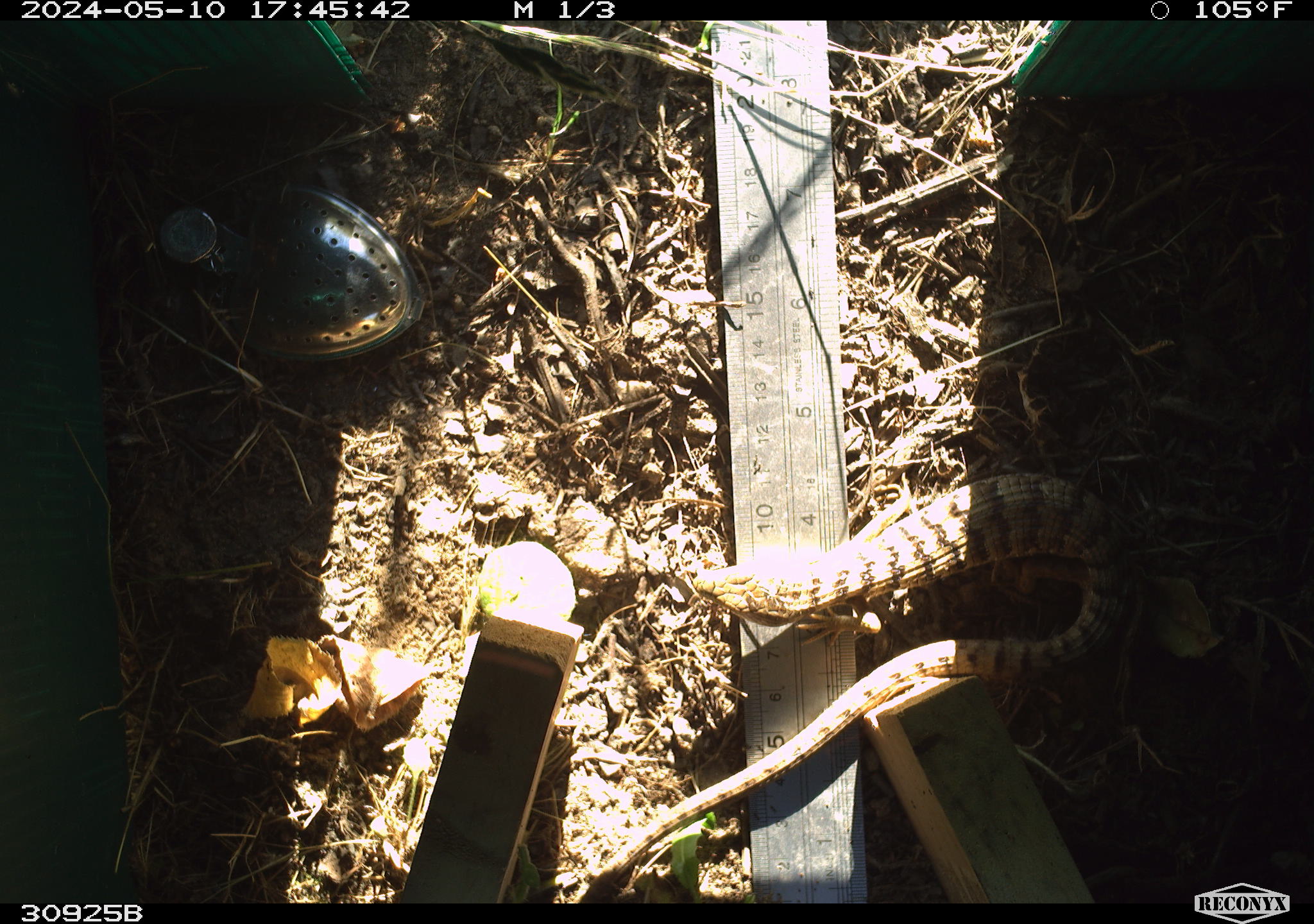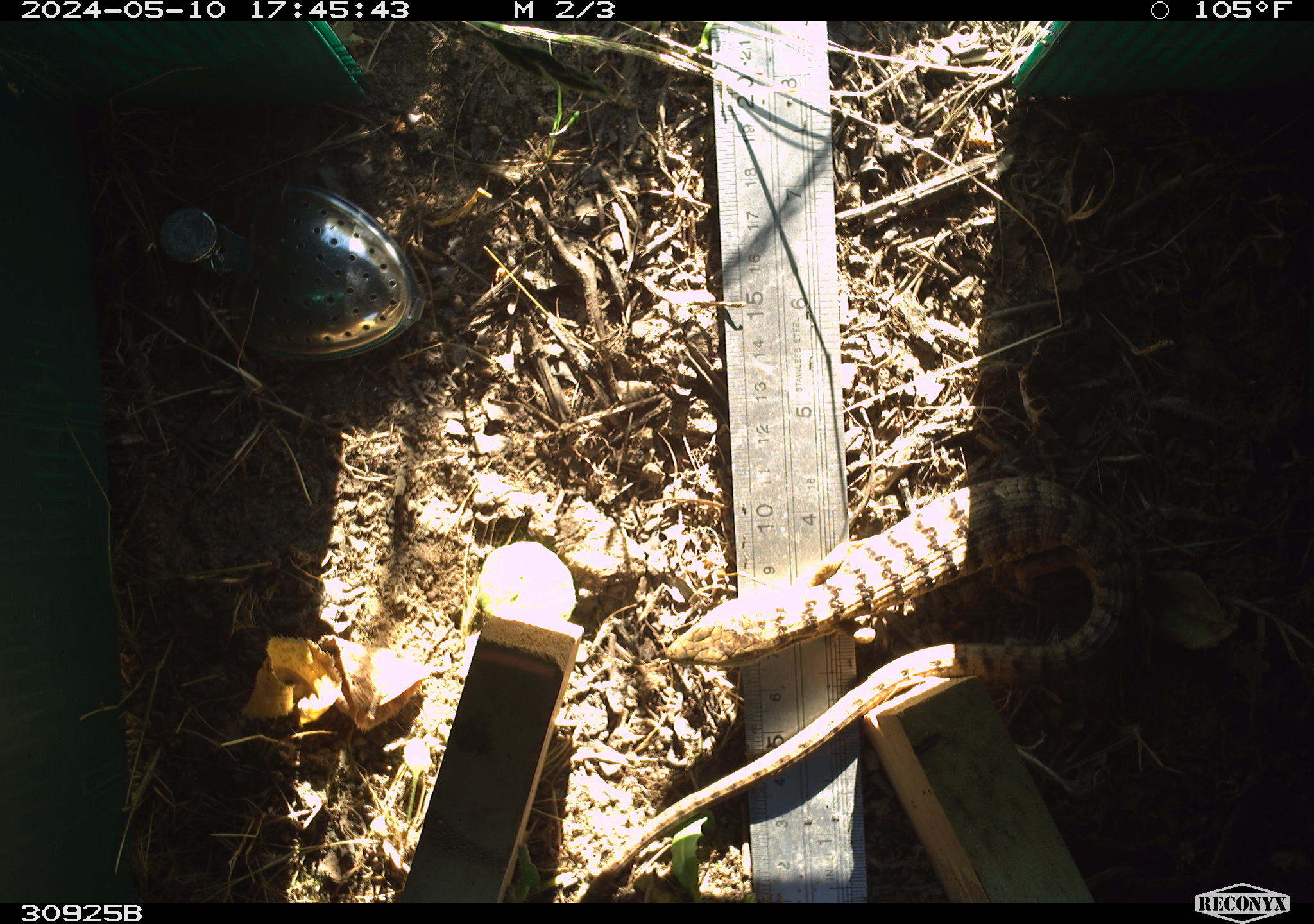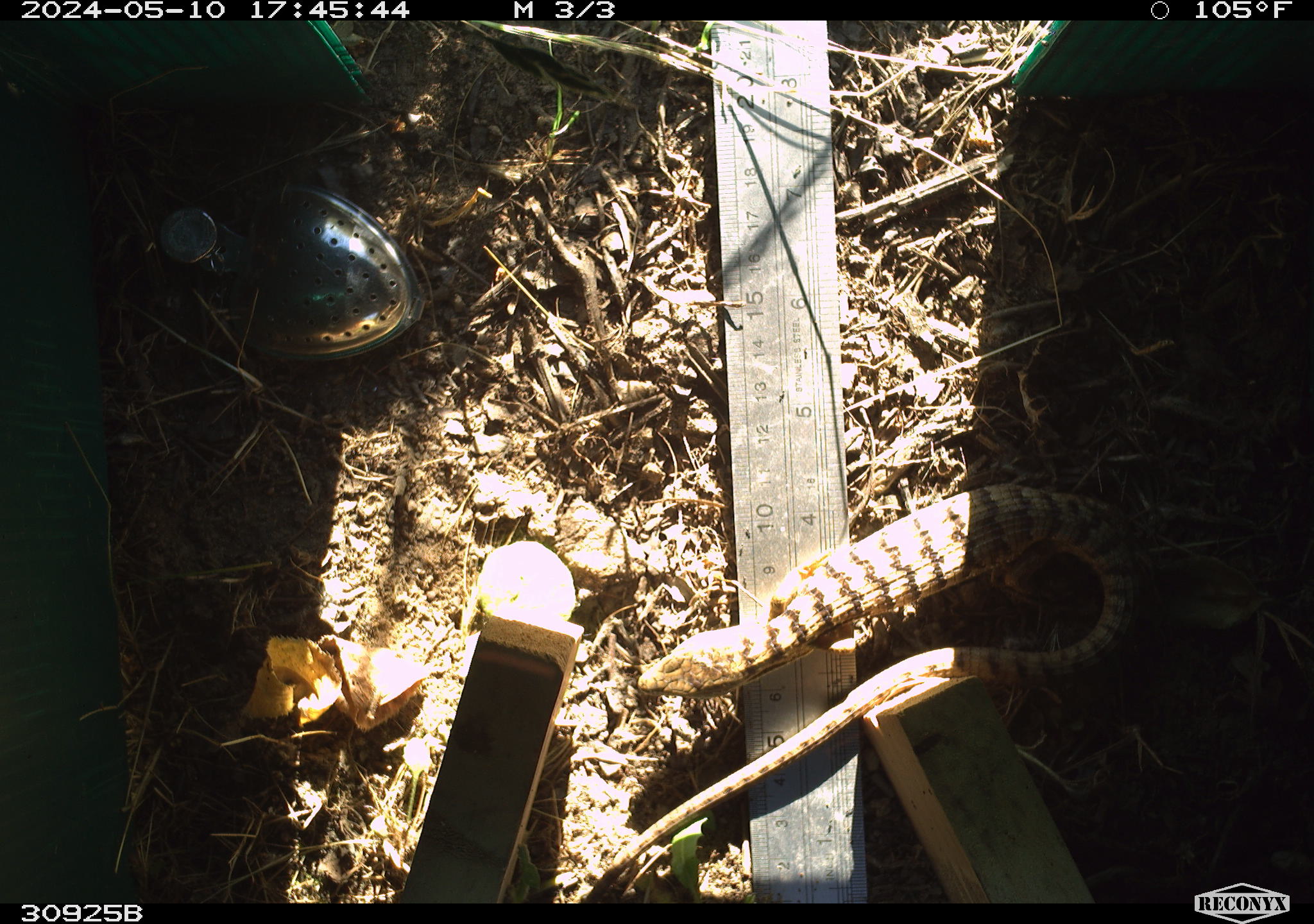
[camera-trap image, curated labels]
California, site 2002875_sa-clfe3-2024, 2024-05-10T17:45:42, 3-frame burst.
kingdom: Animalia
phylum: Chordata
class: Reptilia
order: Squamata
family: Anguidae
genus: Elgaria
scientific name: Elgaria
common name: alligator lizards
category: elgaria species